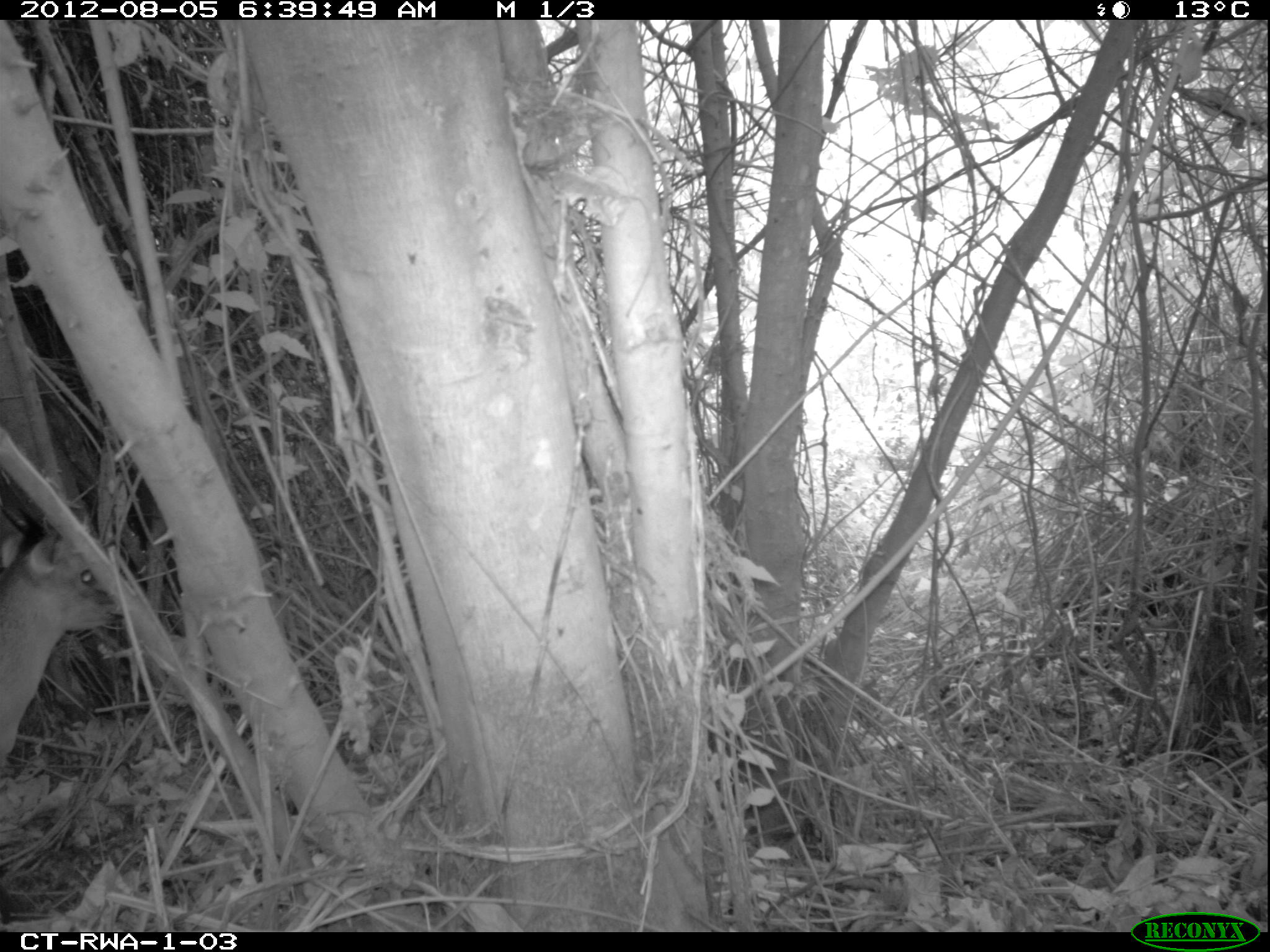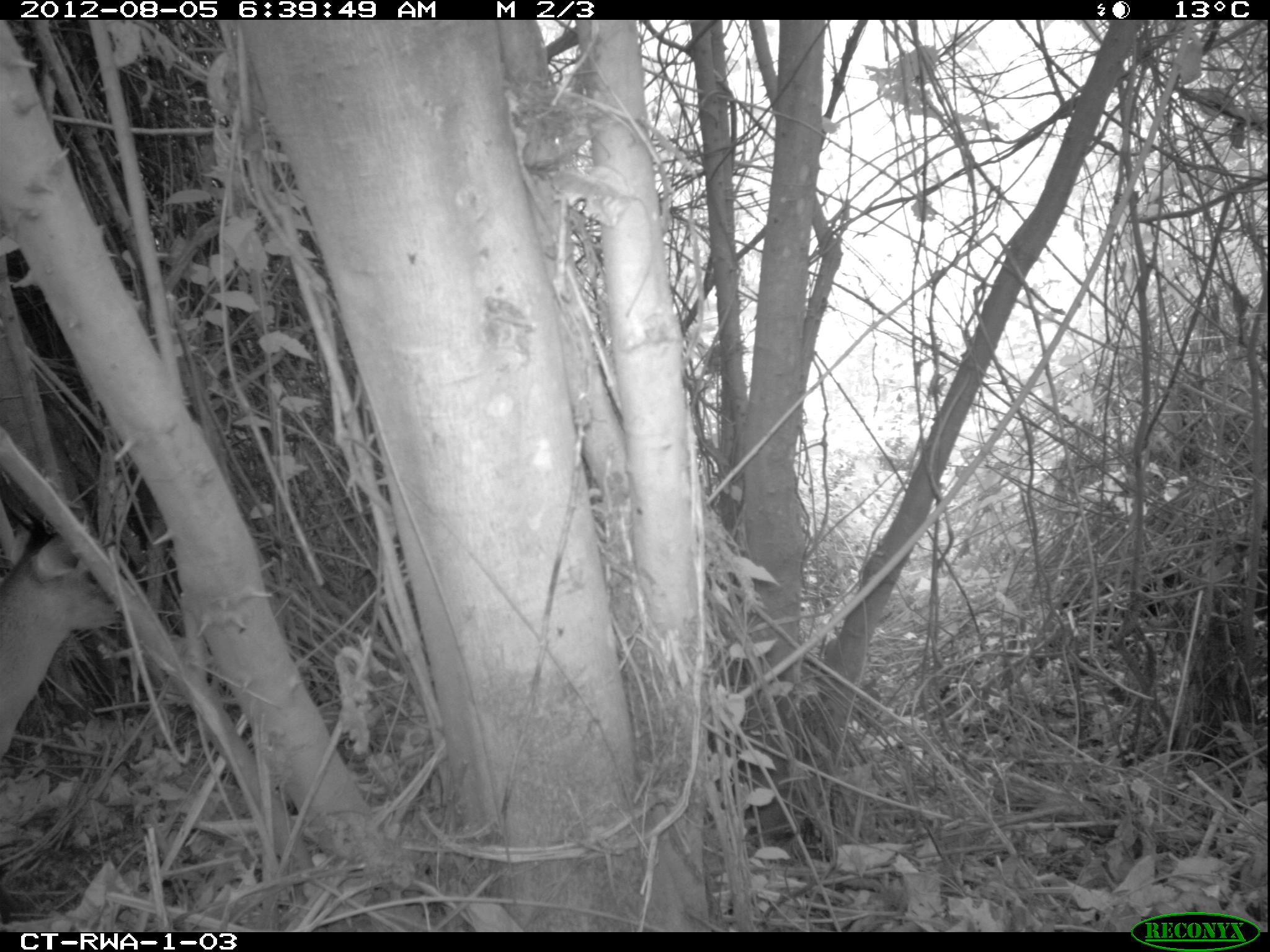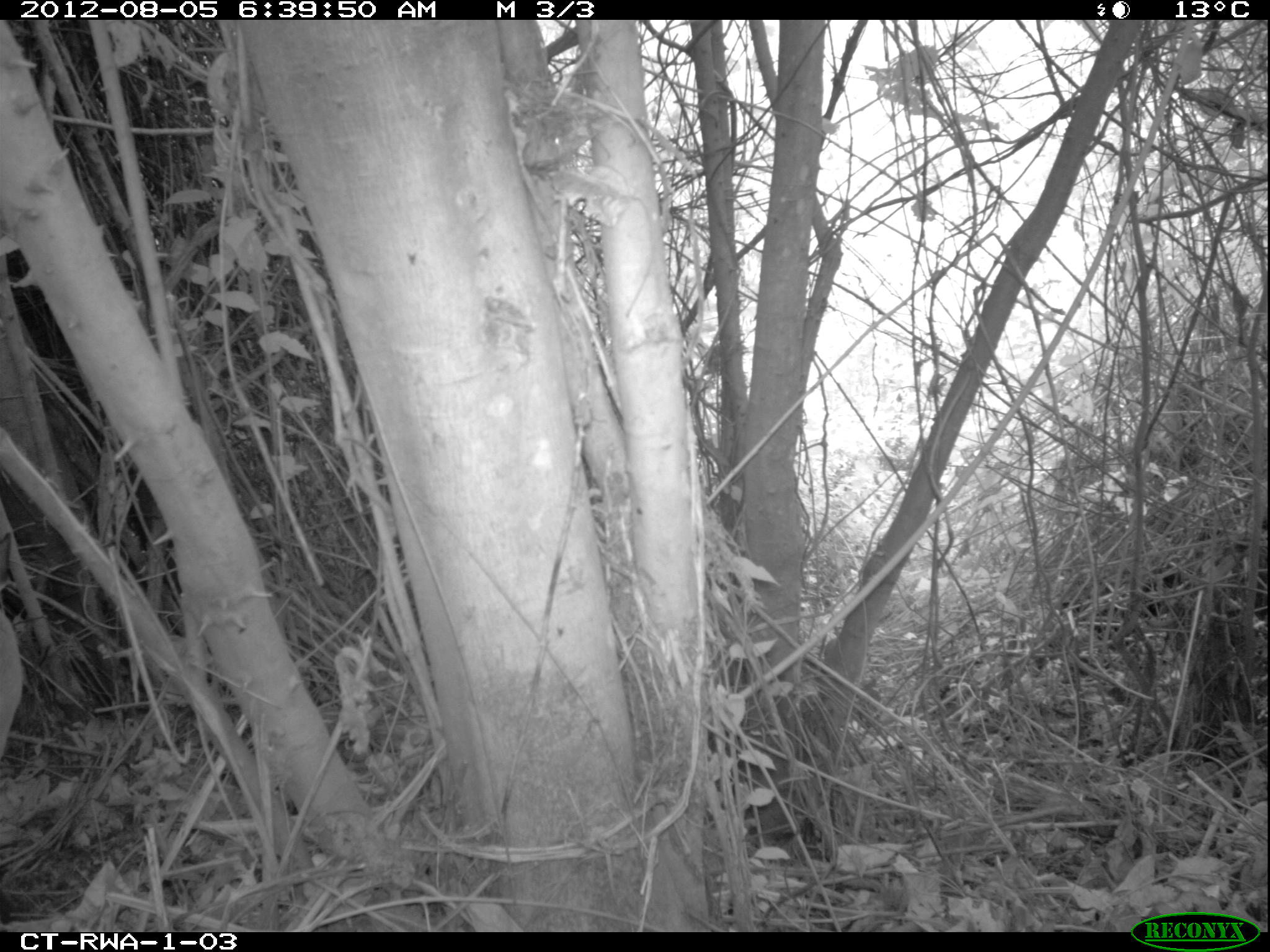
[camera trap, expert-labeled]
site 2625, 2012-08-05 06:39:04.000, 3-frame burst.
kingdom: Animalia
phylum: Chordata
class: Mammalia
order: Artiodactyla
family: Bovidae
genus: Cephalophus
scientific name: Cephalophus nigrifrons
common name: black-fronted duiker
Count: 1.